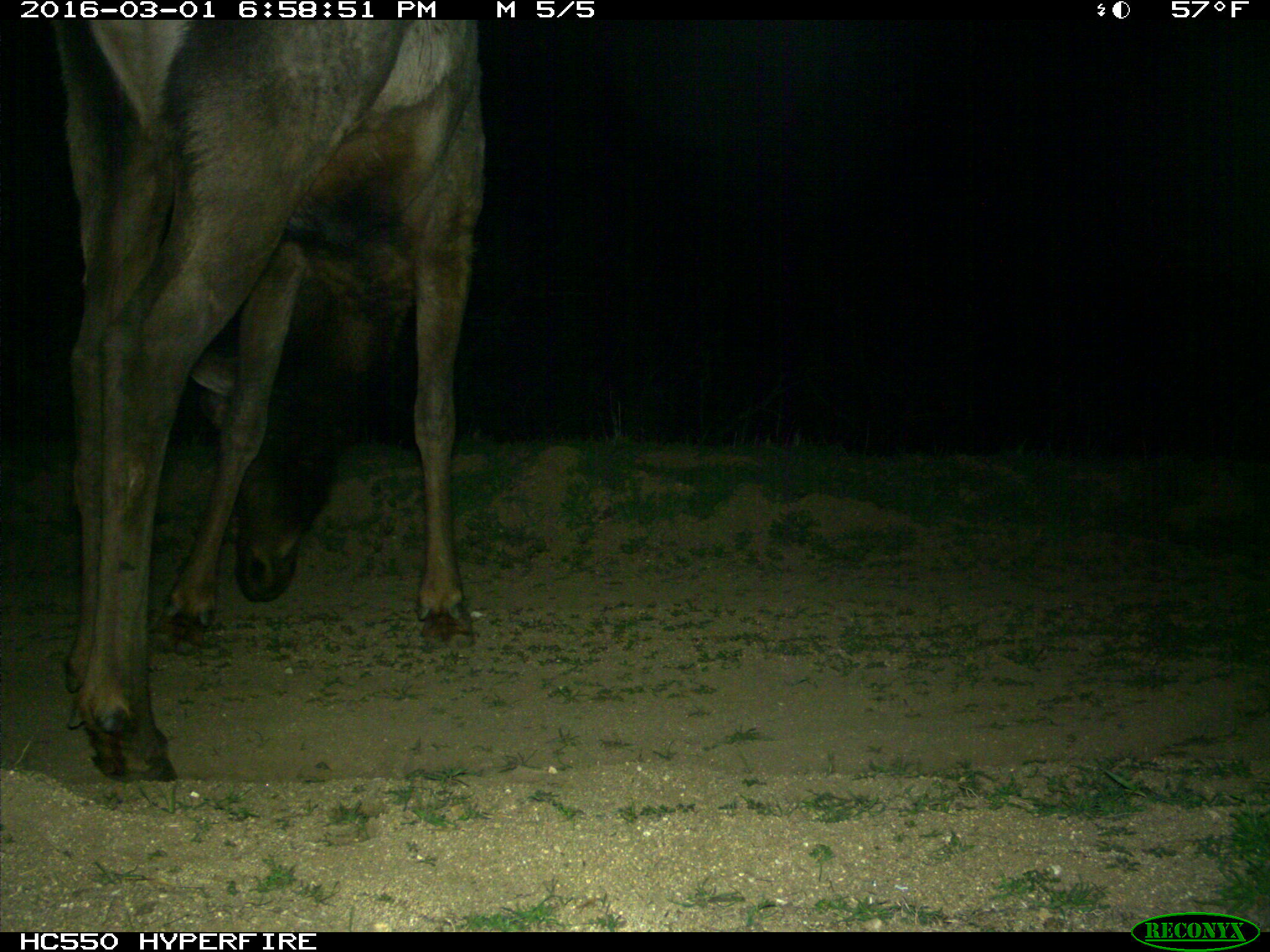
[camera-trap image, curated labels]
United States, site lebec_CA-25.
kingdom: Animalia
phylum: Chordata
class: Mammalia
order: Artiodactyla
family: Cervidae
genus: Cervus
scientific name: Cervus canadensis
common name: elk